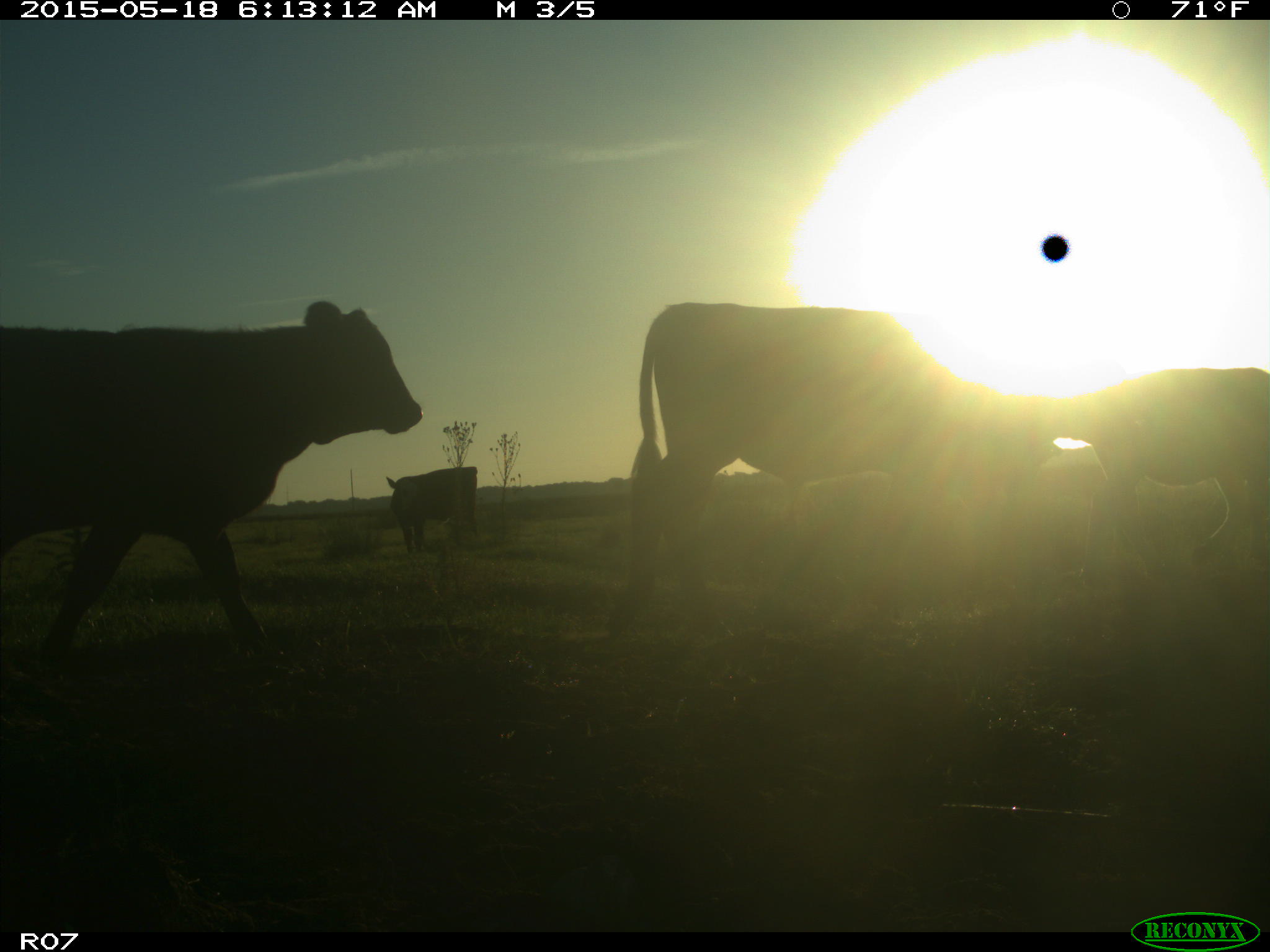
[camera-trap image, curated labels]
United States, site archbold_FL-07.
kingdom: Animalia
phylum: Chordata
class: Mammalia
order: Artiodactyla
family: Bovidae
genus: Bos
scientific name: Bos taurus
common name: domestic cow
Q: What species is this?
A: Bos taurus (domestic cow).